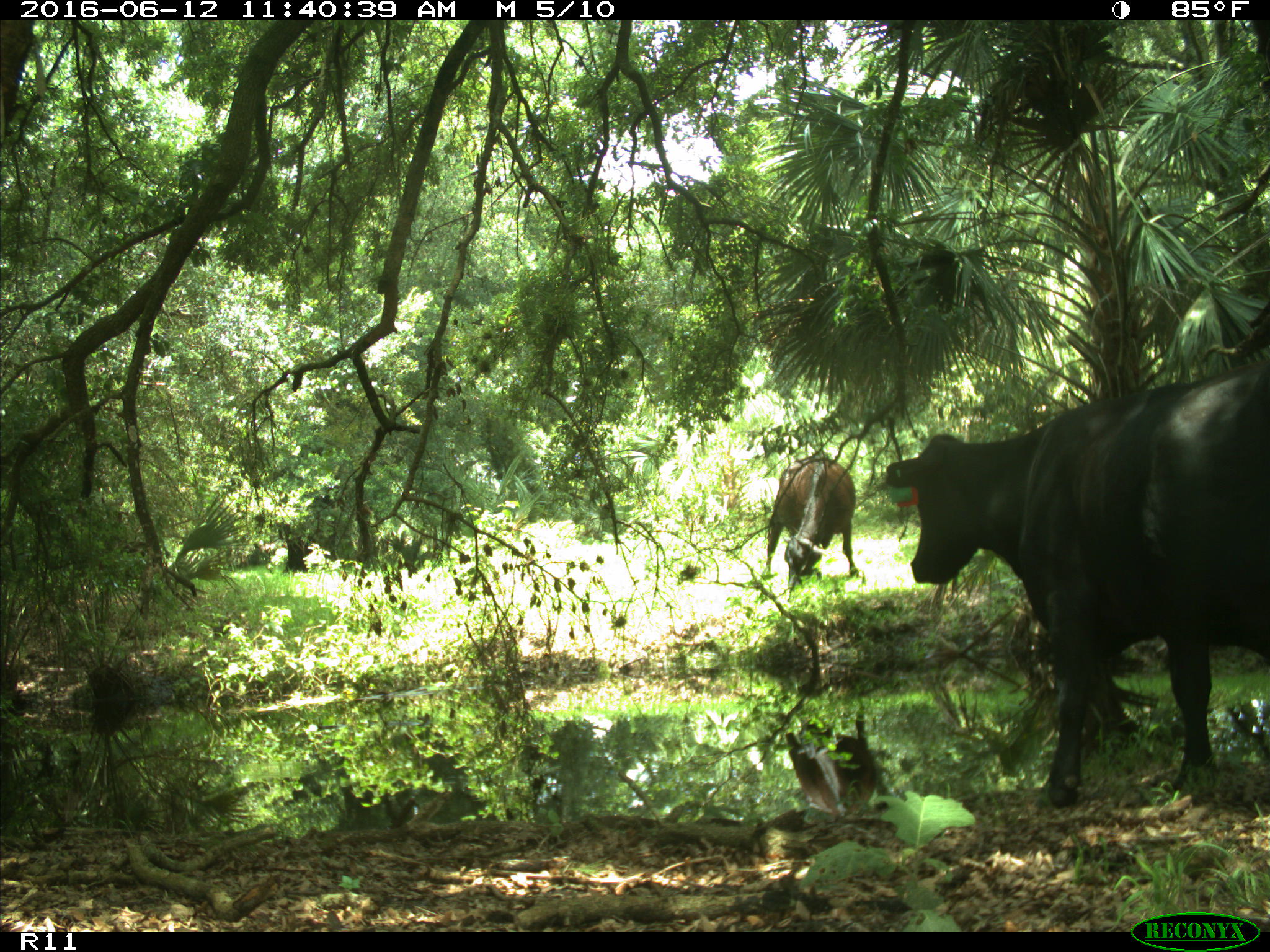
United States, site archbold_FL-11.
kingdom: Animalia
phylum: Chordata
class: Mammalia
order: Artiodactyla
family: Bovidae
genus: Bos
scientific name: Bos taurus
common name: domestic cow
Bos taurus (domestic cow).